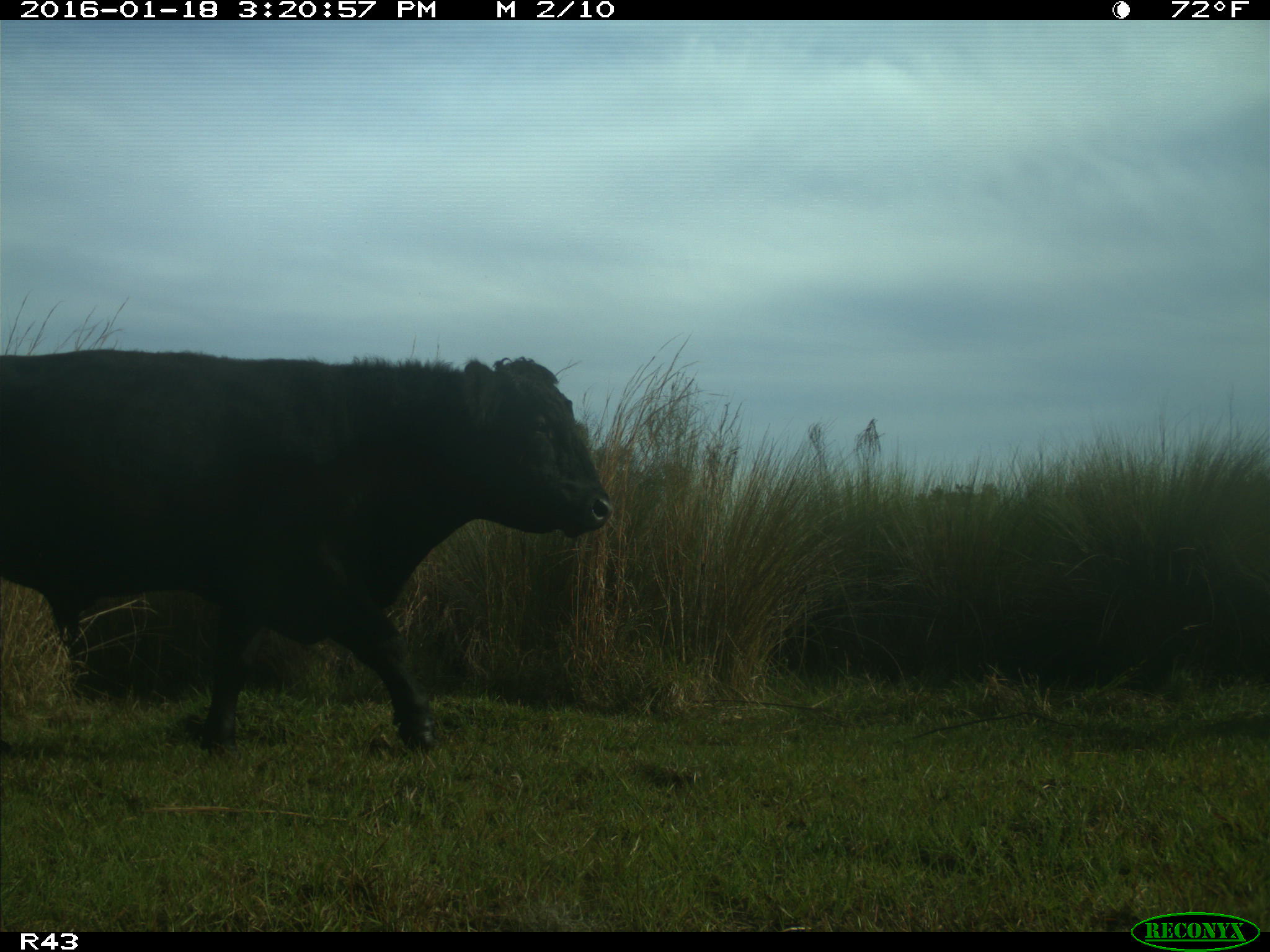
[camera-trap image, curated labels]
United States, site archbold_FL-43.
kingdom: Animalia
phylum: Chordata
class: Mammalia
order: Artiodactyla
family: Bovidae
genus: Bos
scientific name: Bos taurus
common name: domestic cow